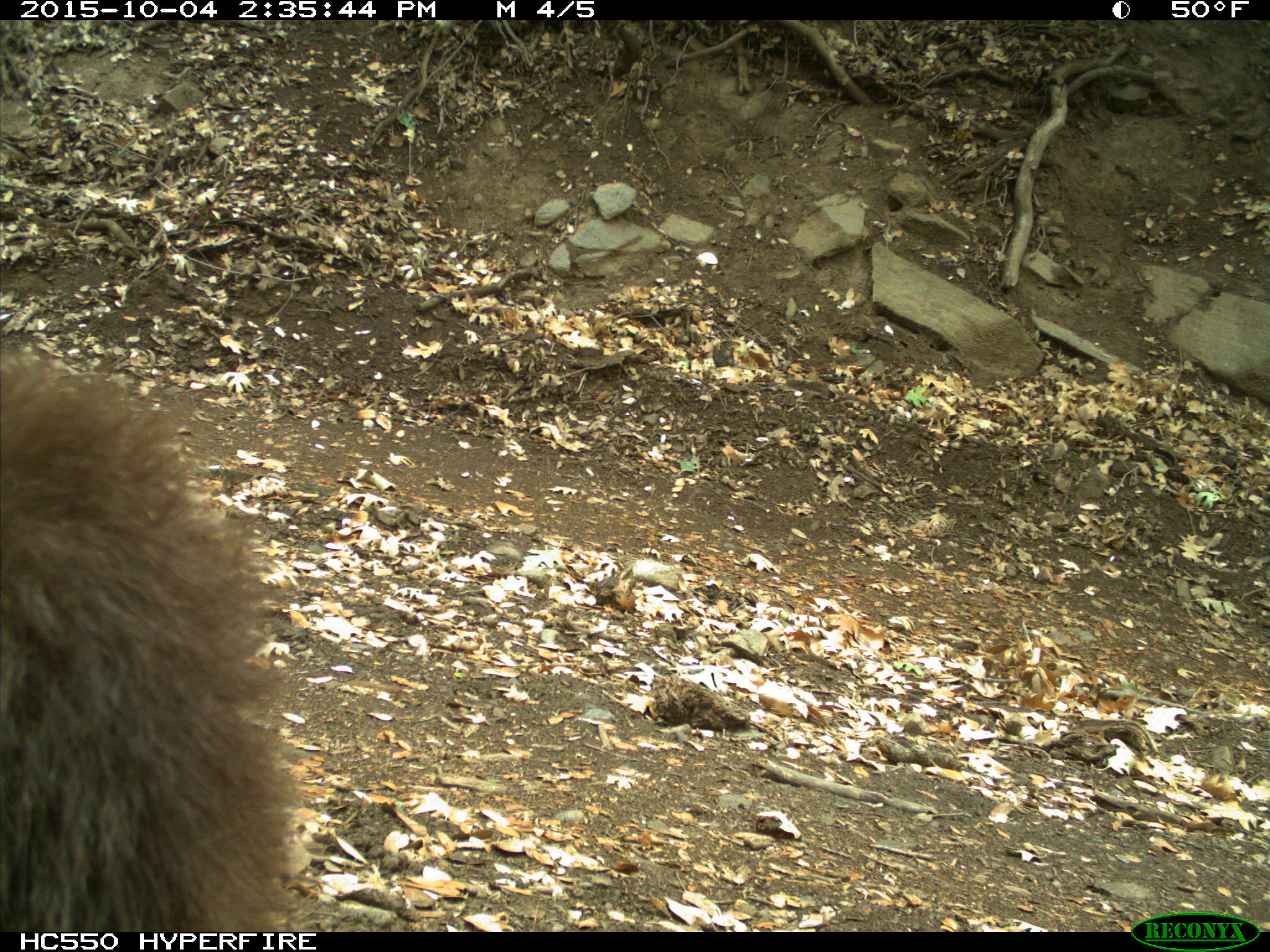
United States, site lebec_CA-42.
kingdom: Animalia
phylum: Chordata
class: Mammalia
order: Carnivora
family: Ursidae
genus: Ursus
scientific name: Ursus americanus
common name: american black bear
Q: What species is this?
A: Ursus americanus (american black bear).